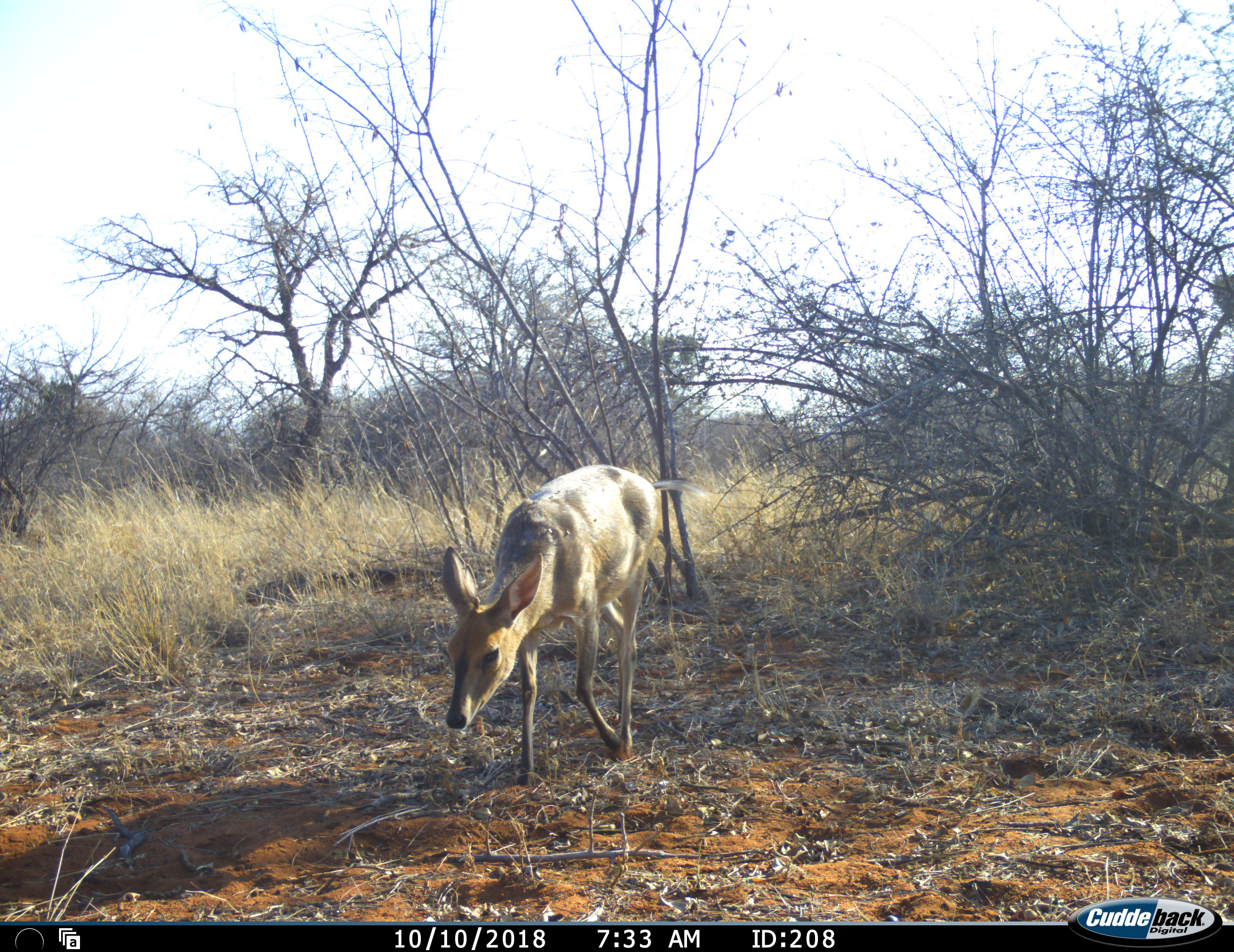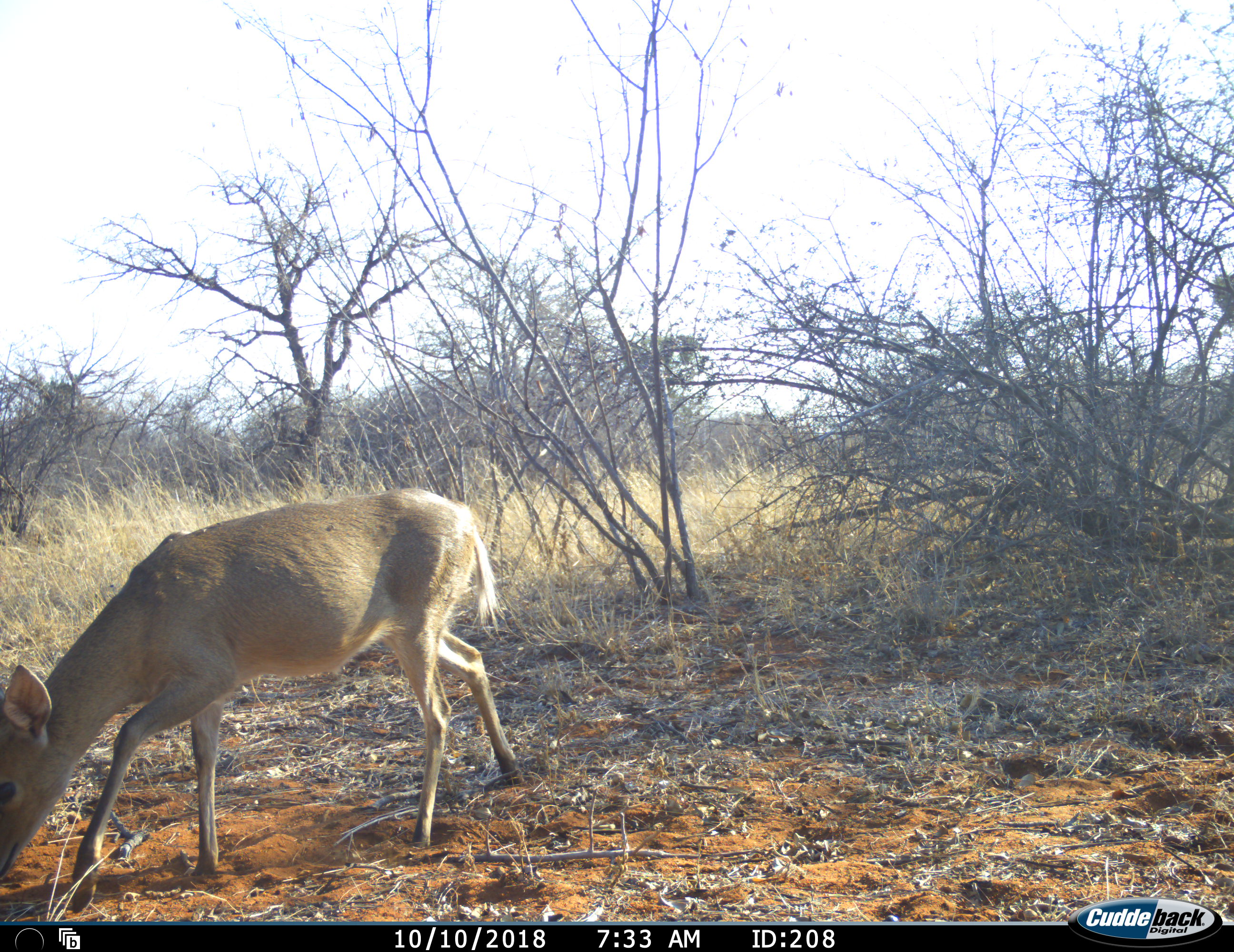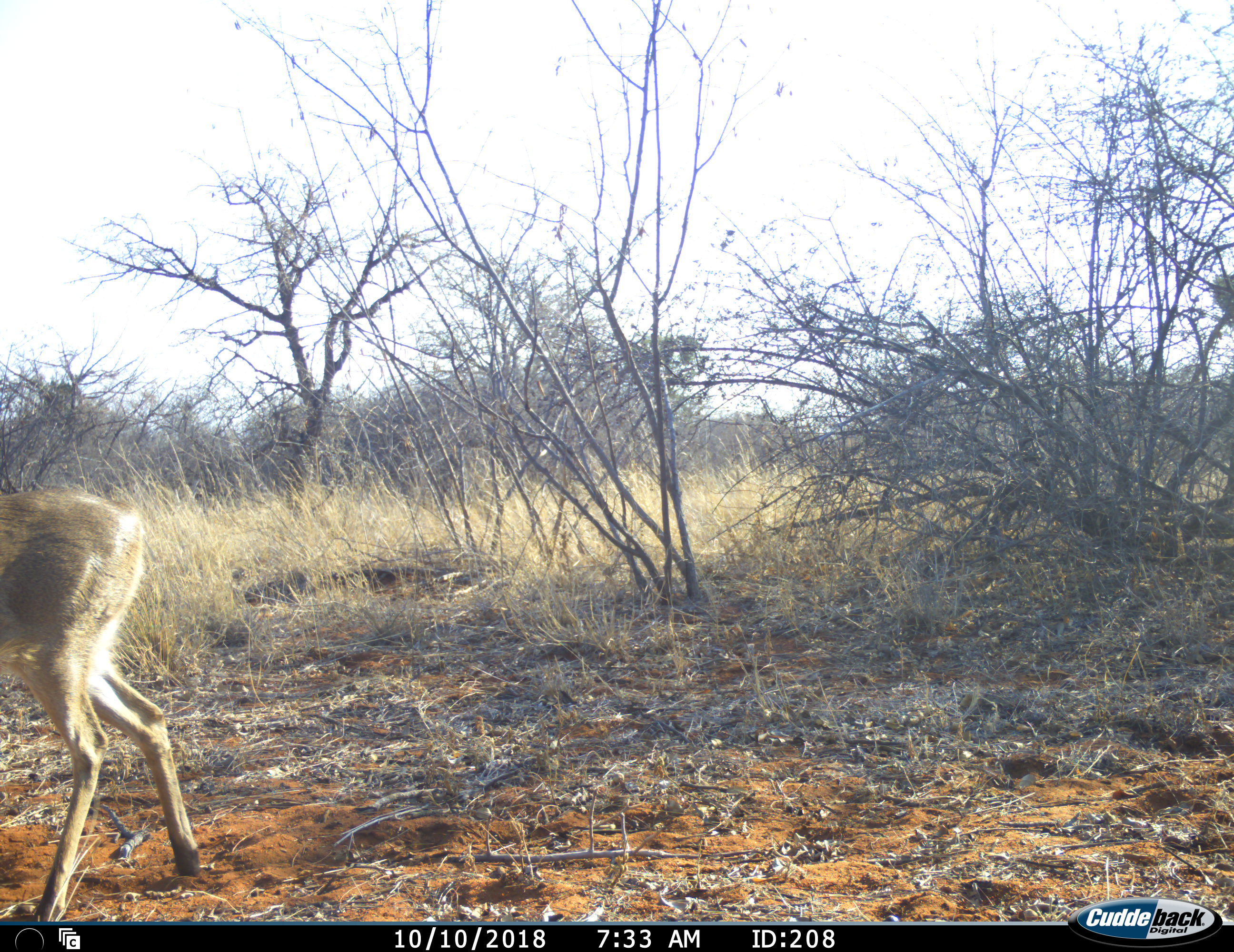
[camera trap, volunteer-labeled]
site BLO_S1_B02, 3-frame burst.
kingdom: Animalia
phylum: Chordata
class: Mammalia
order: Artiodactyla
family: Bovidae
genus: Sylvicapra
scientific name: Sylvicapra grimmia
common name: common duiker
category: duikercommongrey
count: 1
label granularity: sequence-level